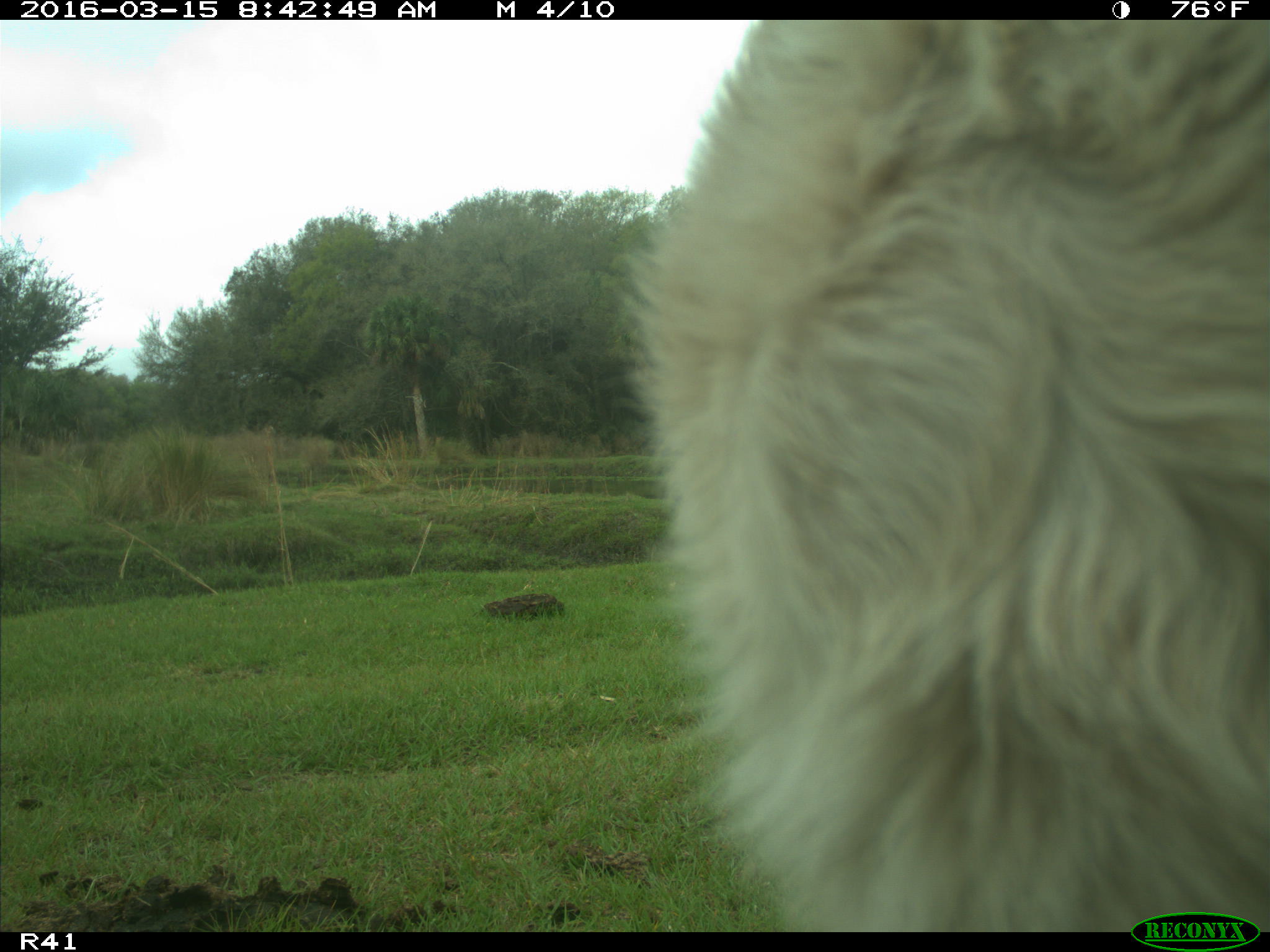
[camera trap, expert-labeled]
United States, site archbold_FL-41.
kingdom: Animalia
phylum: Chordata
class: Mammalia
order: Artiodactyla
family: Bovidae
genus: Bos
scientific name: Bos taurus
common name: domestic cow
Bos taurus (domestic cow).